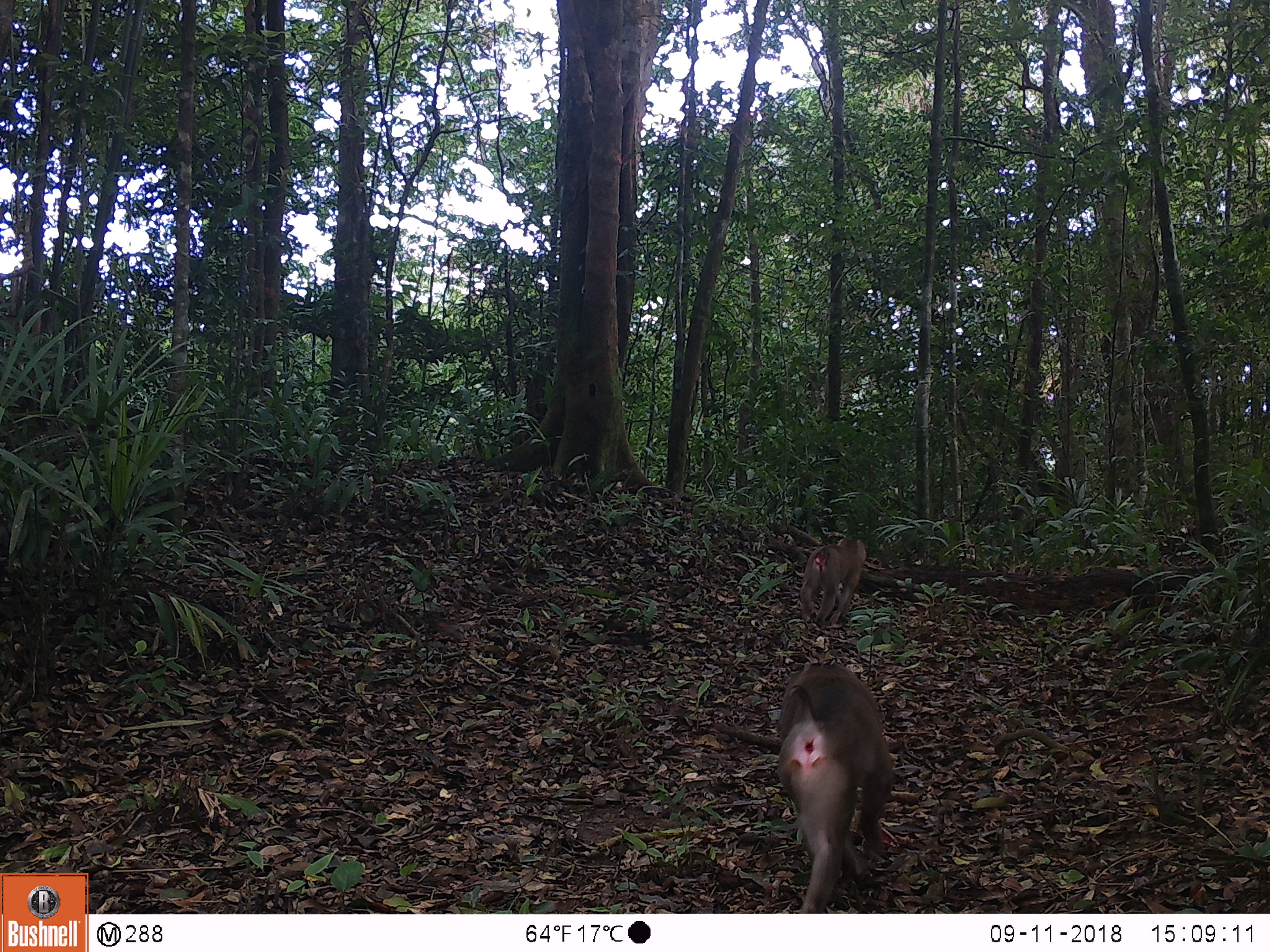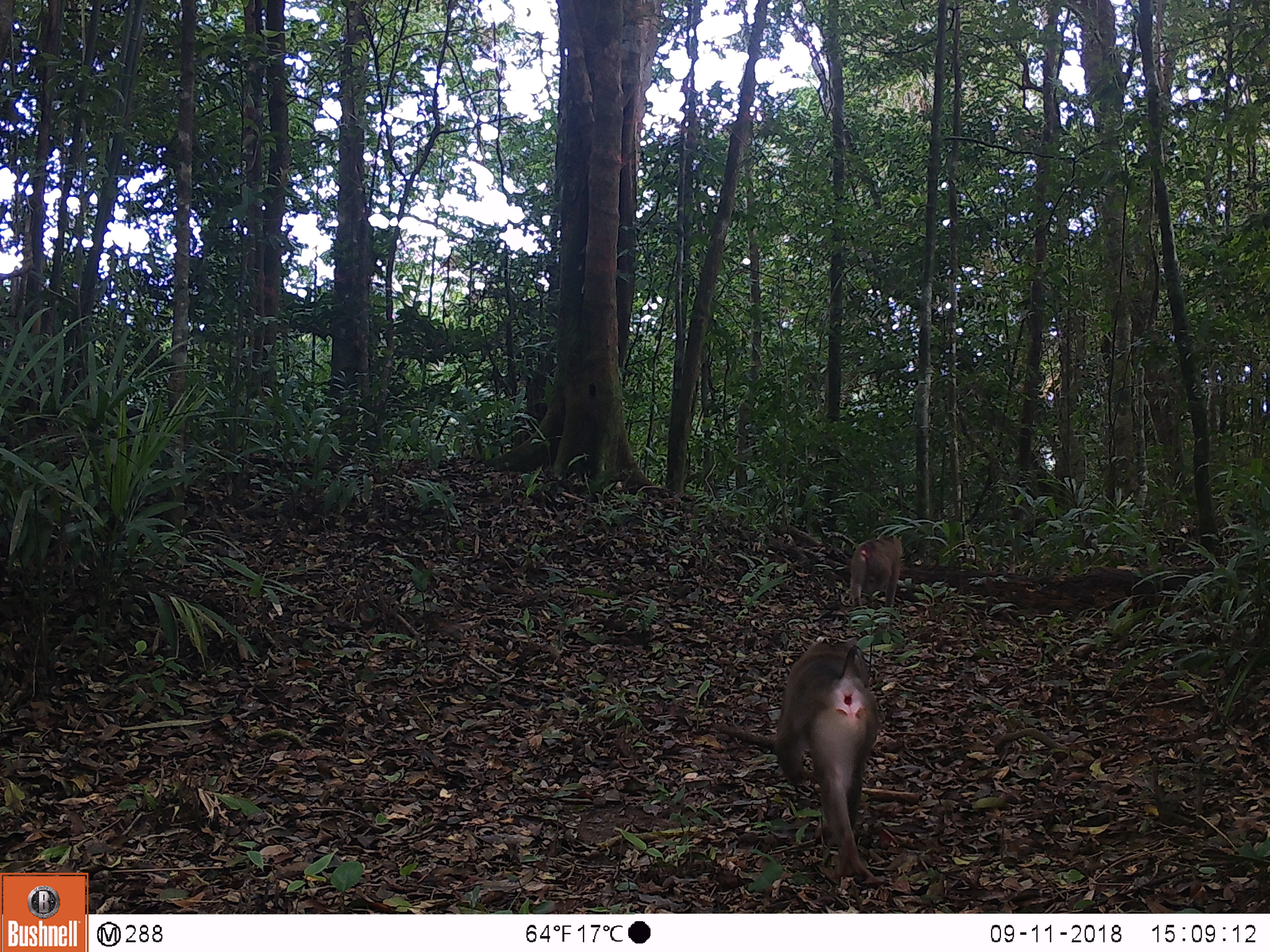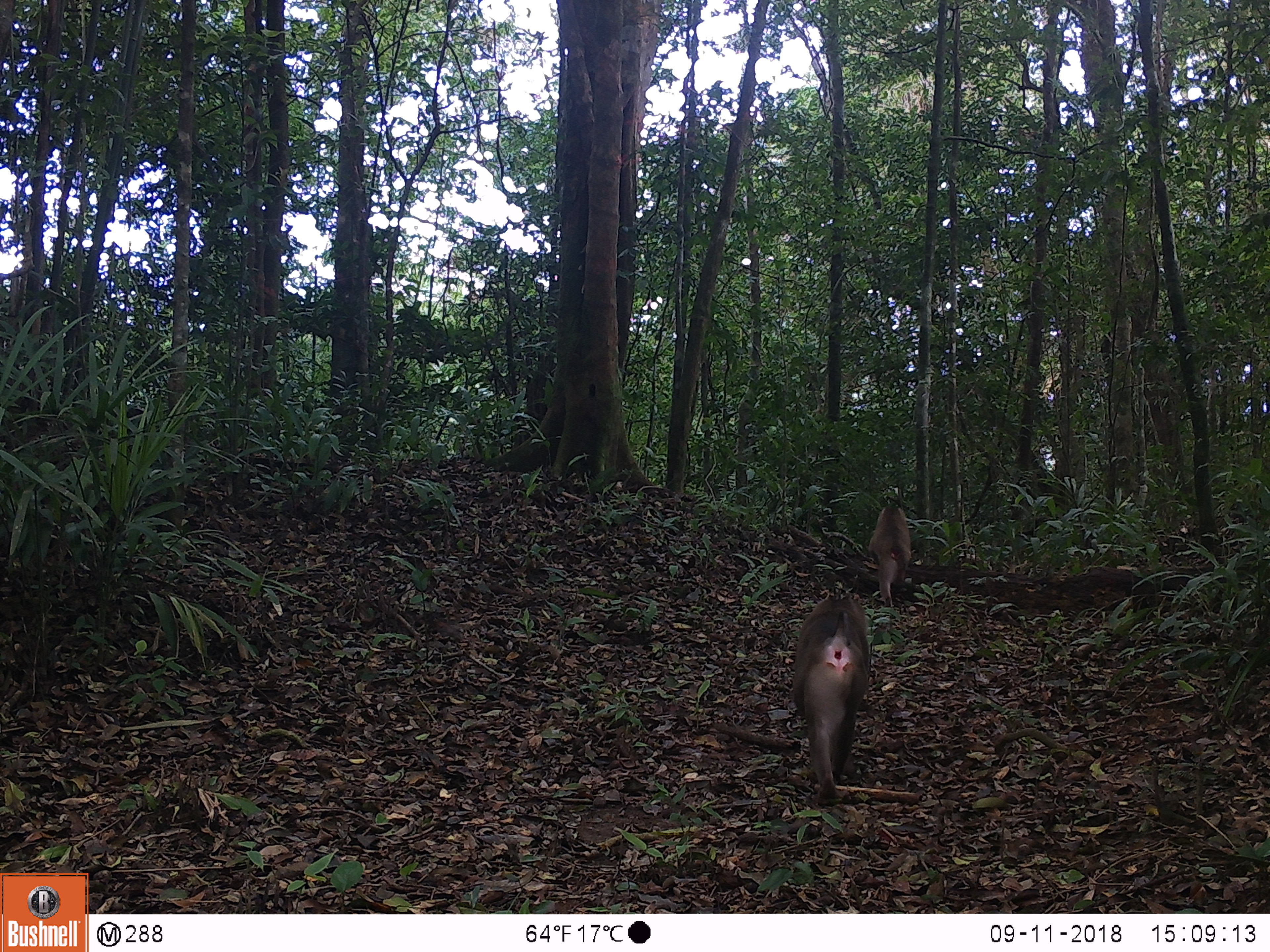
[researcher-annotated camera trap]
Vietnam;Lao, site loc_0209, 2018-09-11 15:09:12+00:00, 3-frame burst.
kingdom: Animalia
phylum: Chordata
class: Mammalia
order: Primates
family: Cercopithecidae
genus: Macaca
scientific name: Macaca nemestrina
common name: pig-tailed macaque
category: pig tailed macaque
Pig tailed macaque (pig-tailed macaque) (Macaca nemestrina). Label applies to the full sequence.